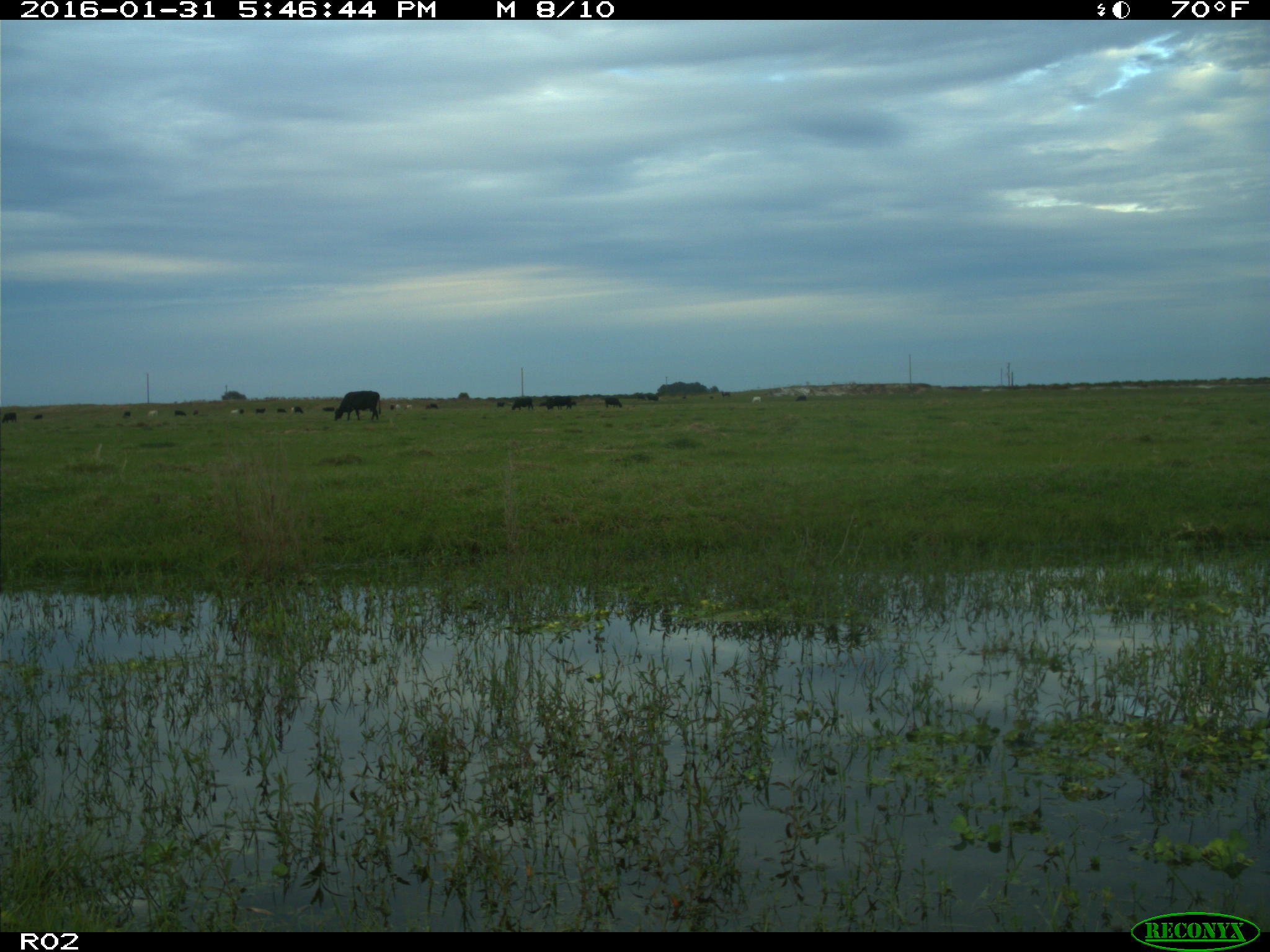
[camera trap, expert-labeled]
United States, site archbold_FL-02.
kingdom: Animalia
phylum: Chordata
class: Mammalia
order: Artiodactyla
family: Bovidae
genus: Bos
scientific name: Bos taurus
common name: domestic cow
Bos taurus (domestic cow).